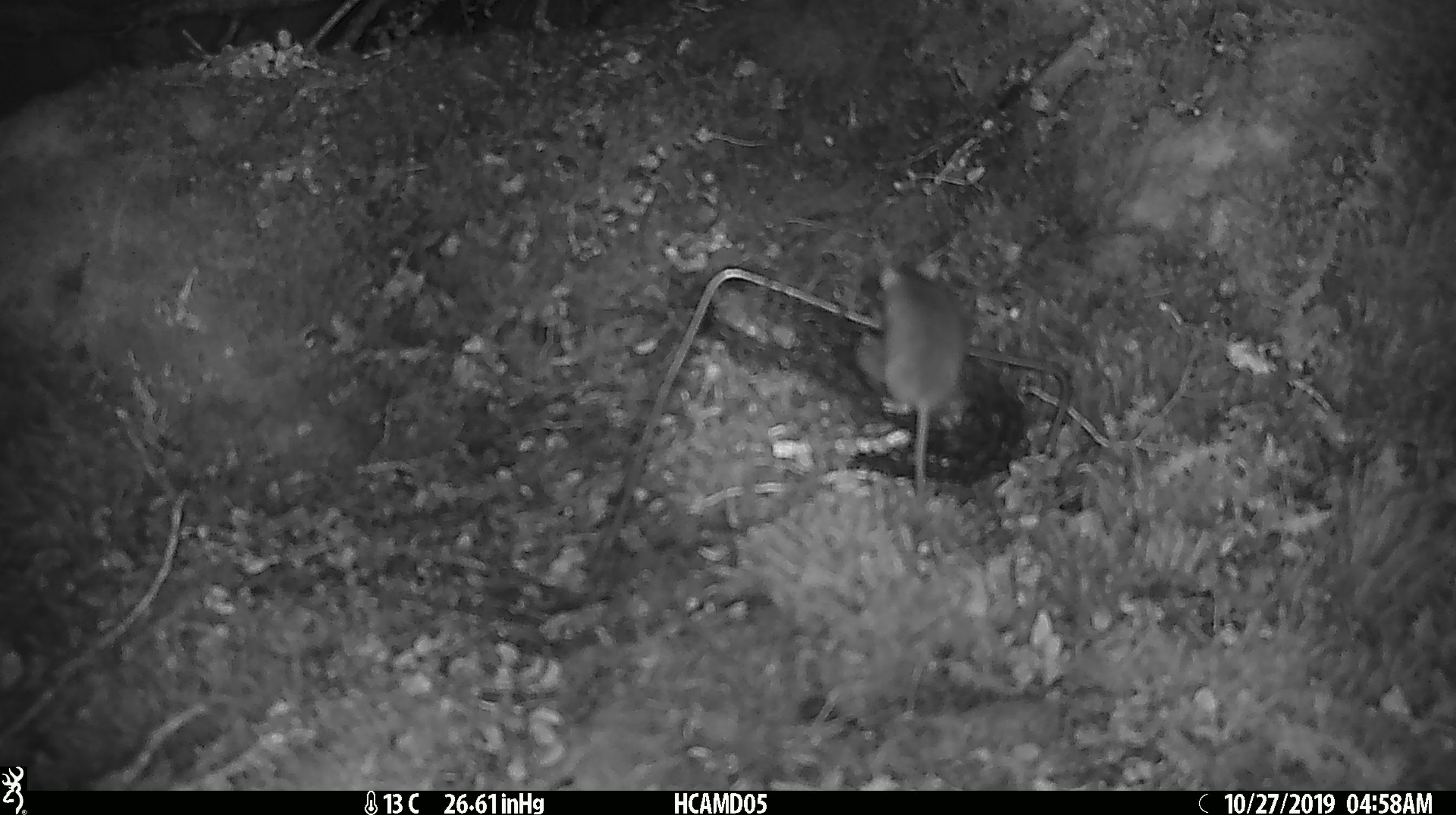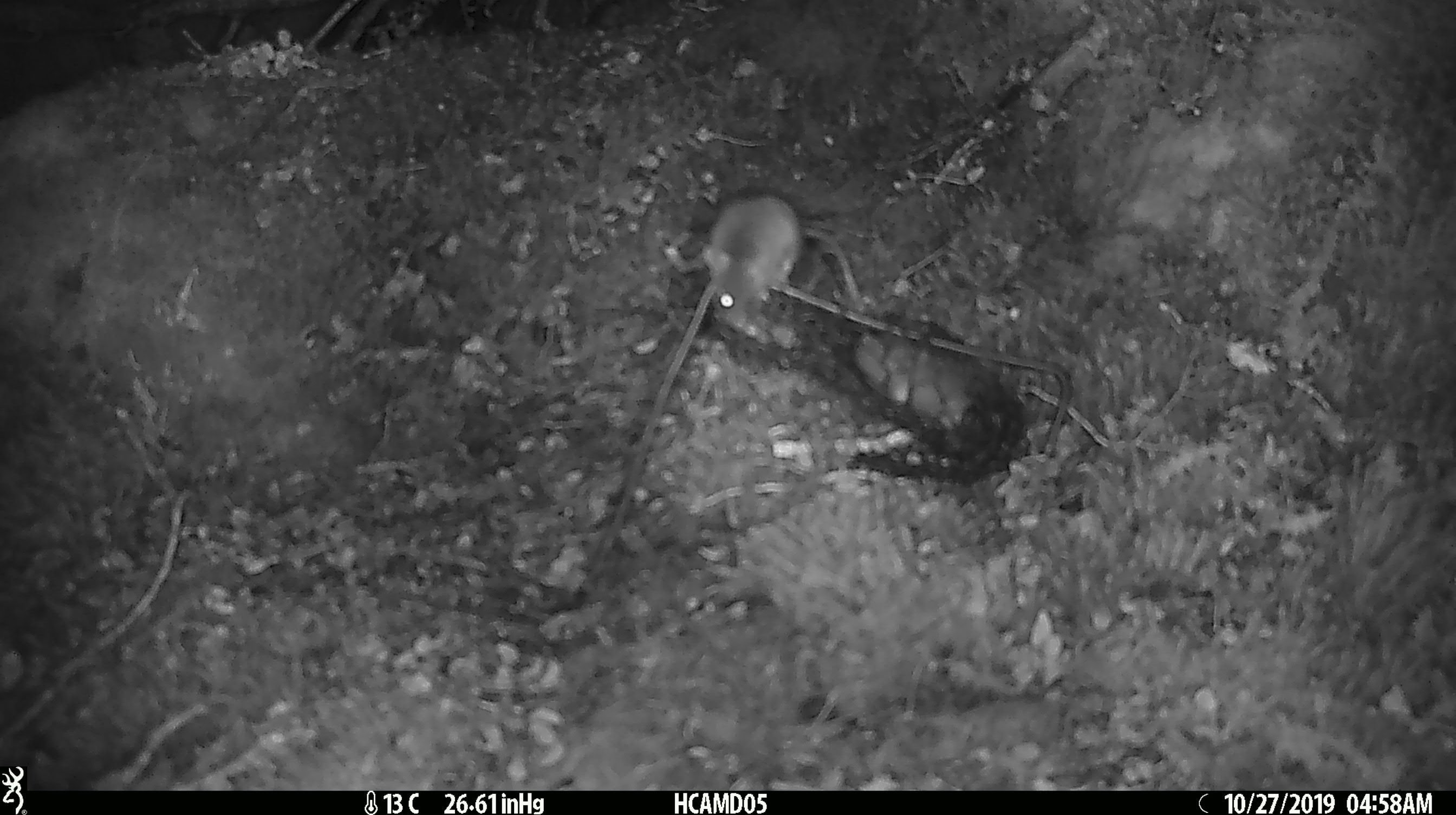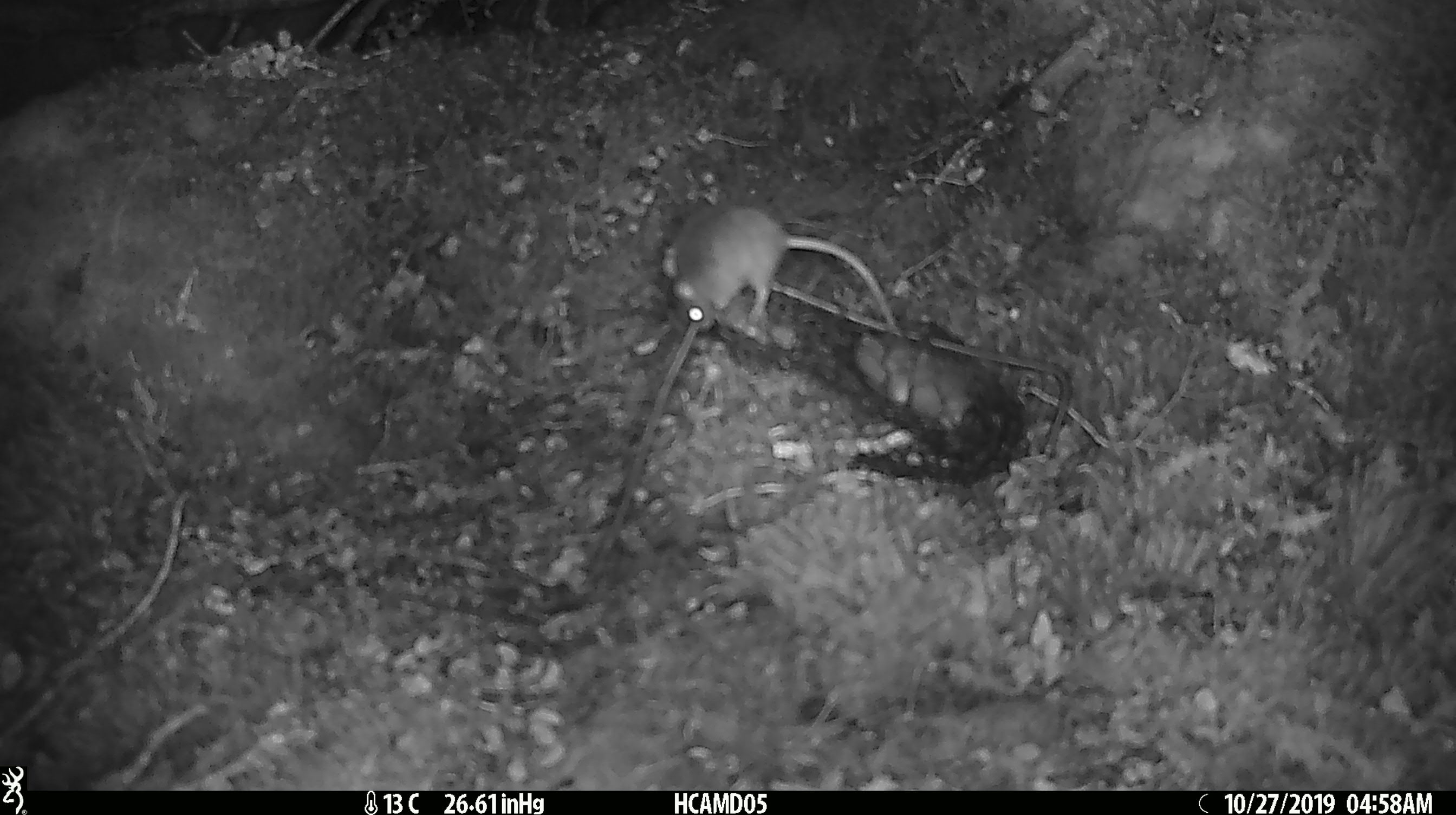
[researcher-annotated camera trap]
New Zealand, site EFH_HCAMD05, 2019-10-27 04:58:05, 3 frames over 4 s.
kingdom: Animalia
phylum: Chordata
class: Mammalia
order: Rodentia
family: Muridae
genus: Mus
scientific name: Mus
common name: mouse